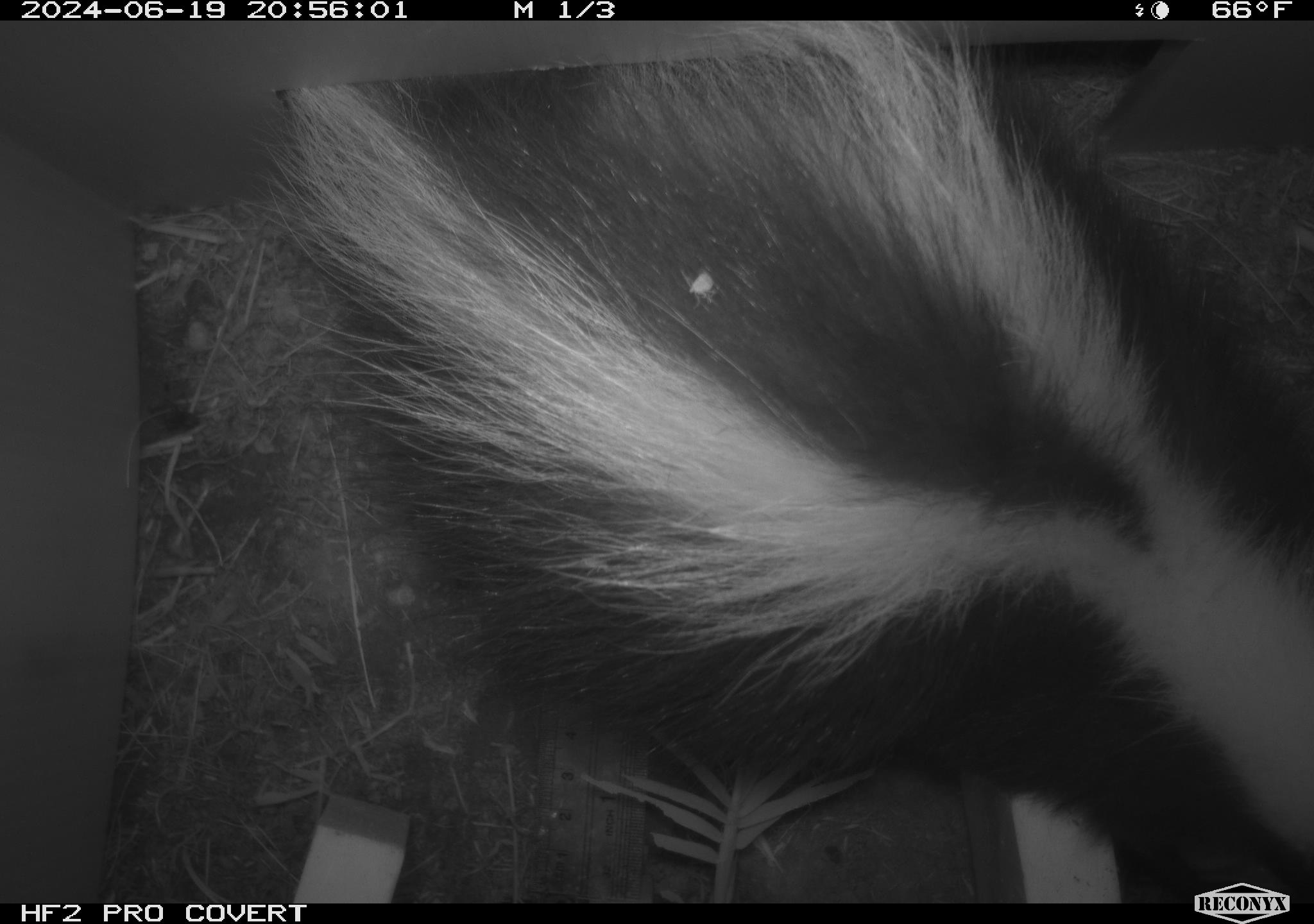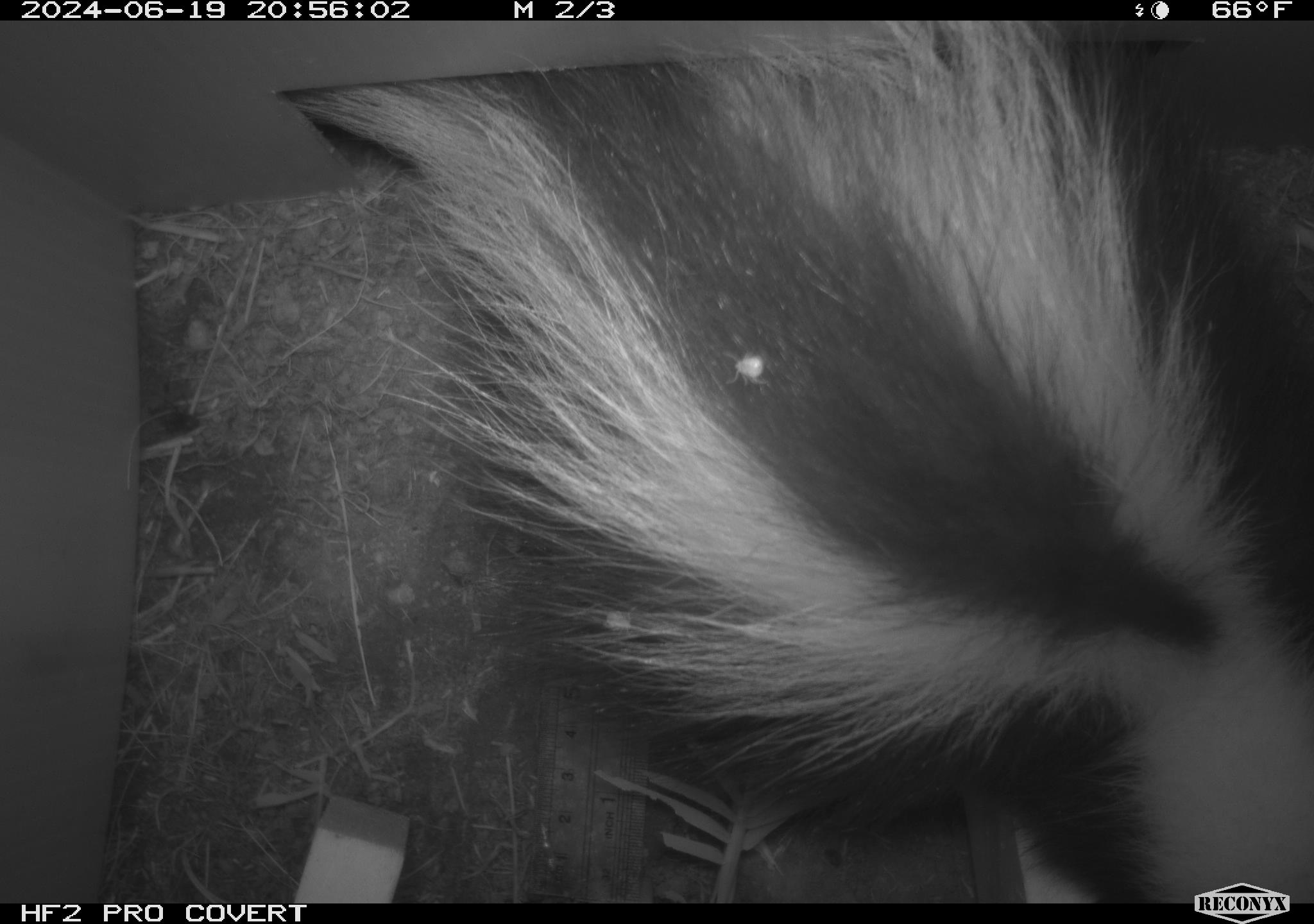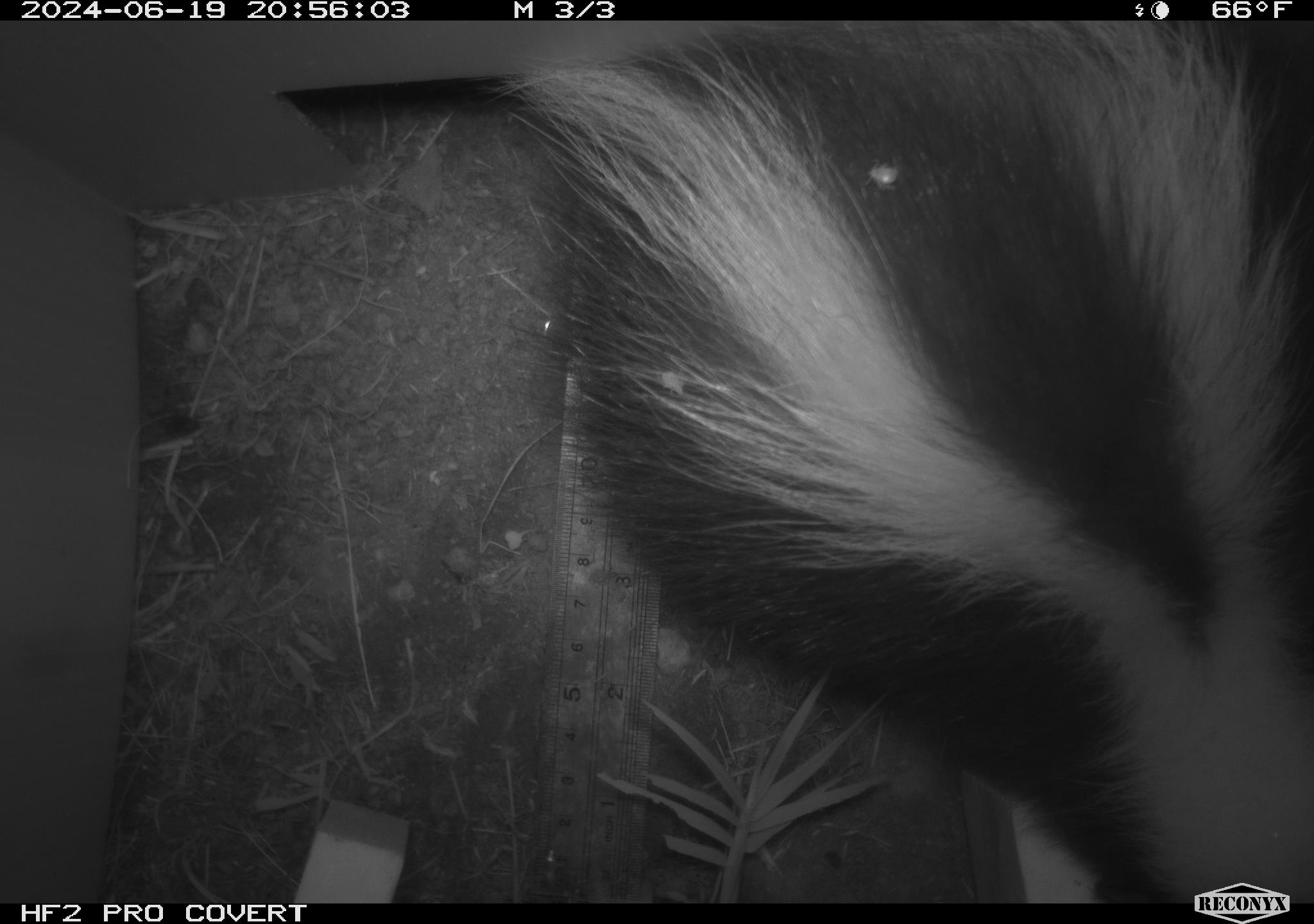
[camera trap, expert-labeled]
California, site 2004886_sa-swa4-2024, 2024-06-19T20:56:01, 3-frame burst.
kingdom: Animalia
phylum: Chordata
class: Mammalia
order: Carnivora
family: Mephitidae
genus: Mephitis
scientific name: Mephitis mephitis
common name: striped skunk